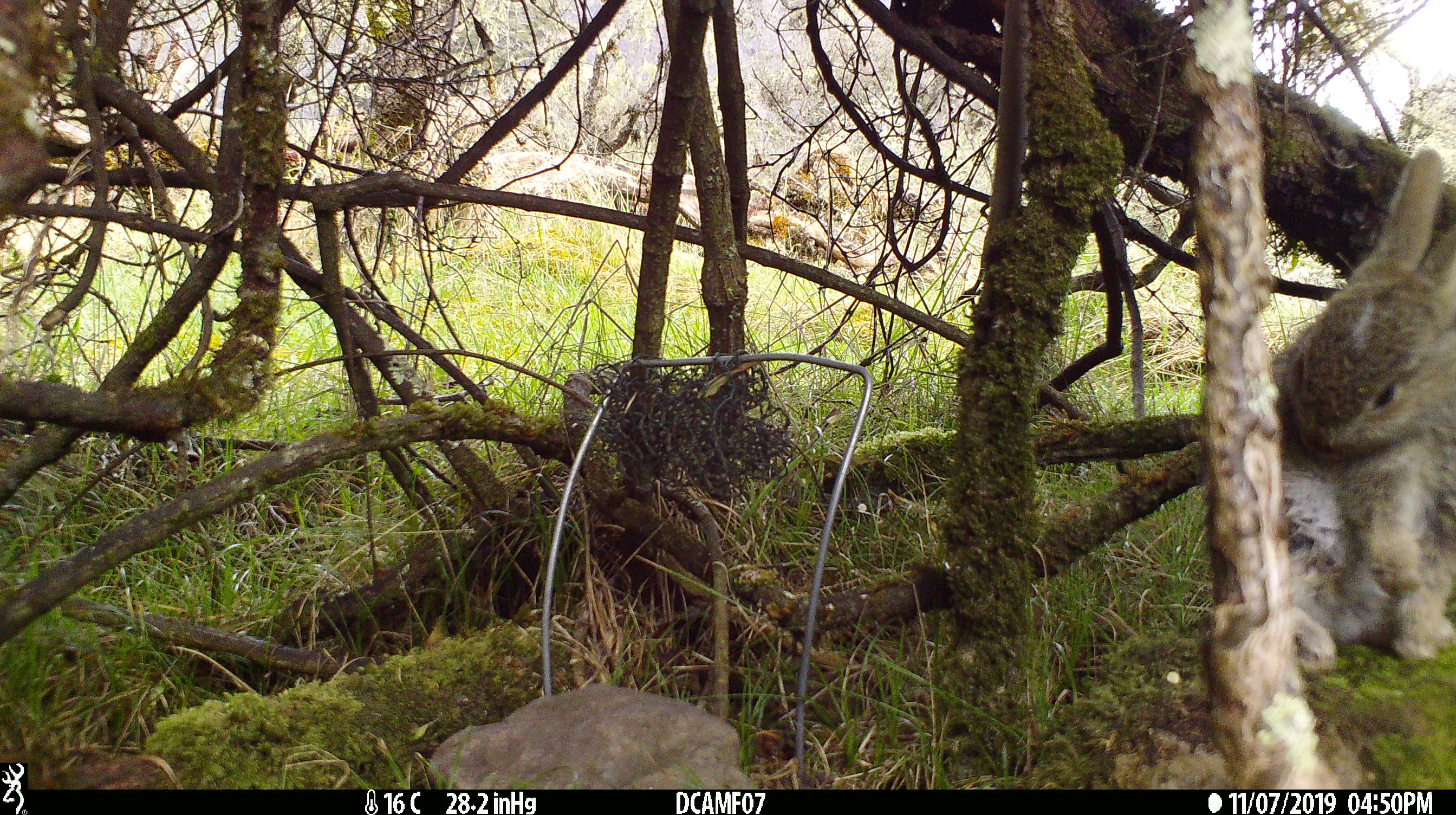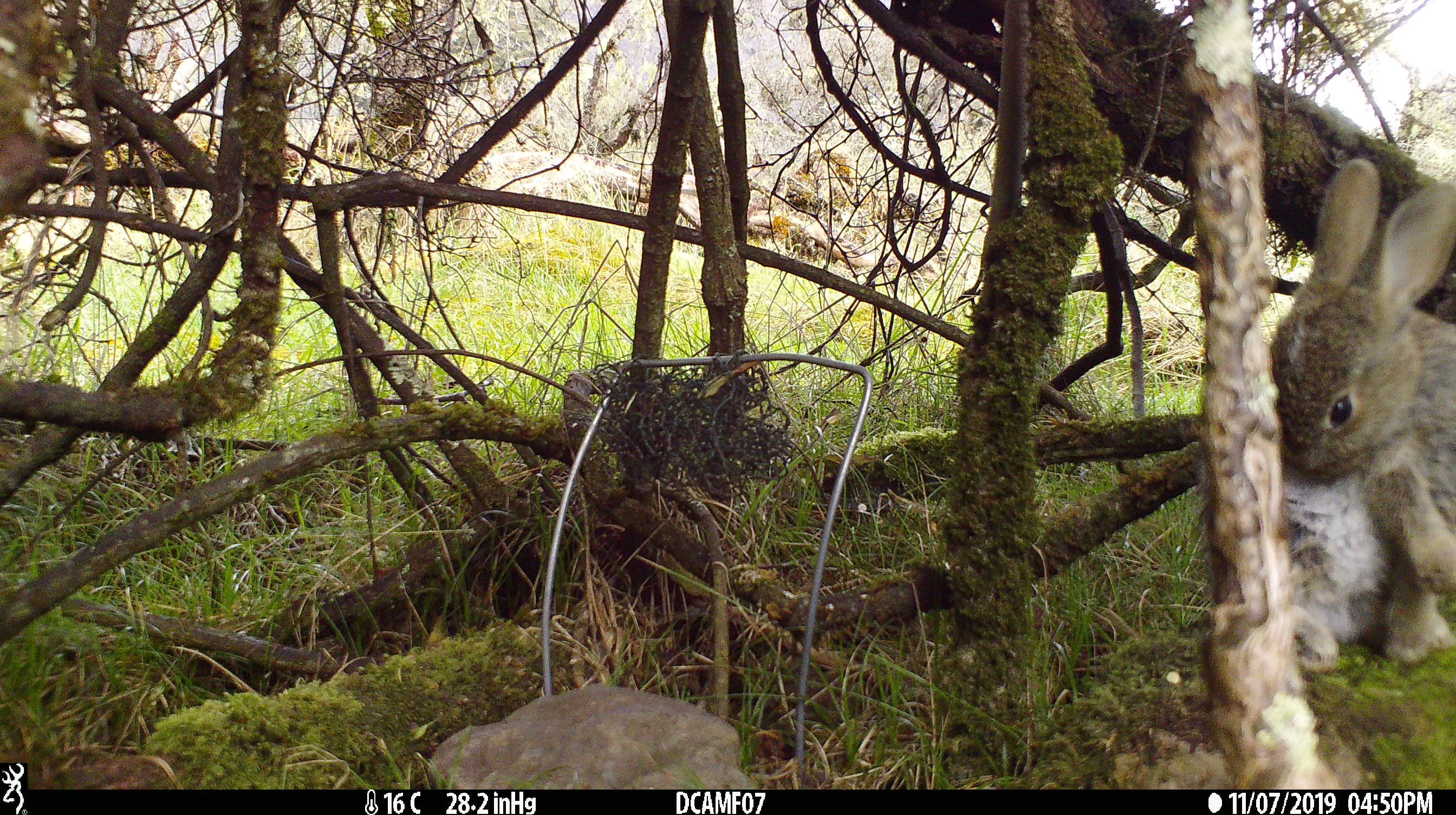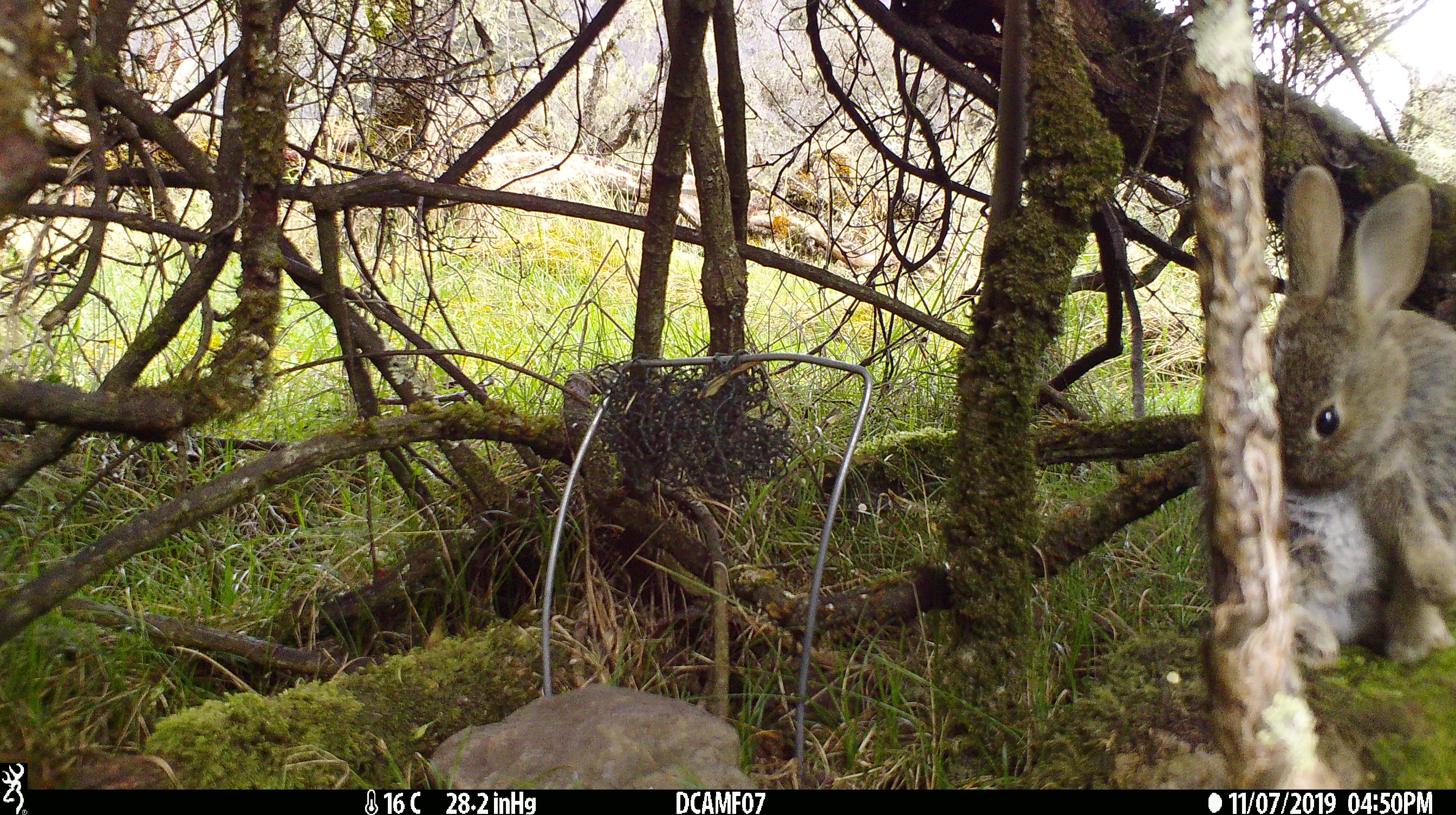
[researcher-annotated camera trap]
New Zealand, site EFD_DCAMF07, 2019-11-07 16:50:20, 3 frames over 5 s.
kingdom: Animalia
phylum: Chordata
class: Mammalia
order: Lagomorpha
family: Leporidae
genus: Oryctolagus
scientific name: Oryctolagus cuniculus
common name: european rabbit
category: rabbit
Rabbit (european rabbit) (Oryctolagus cuniculus).